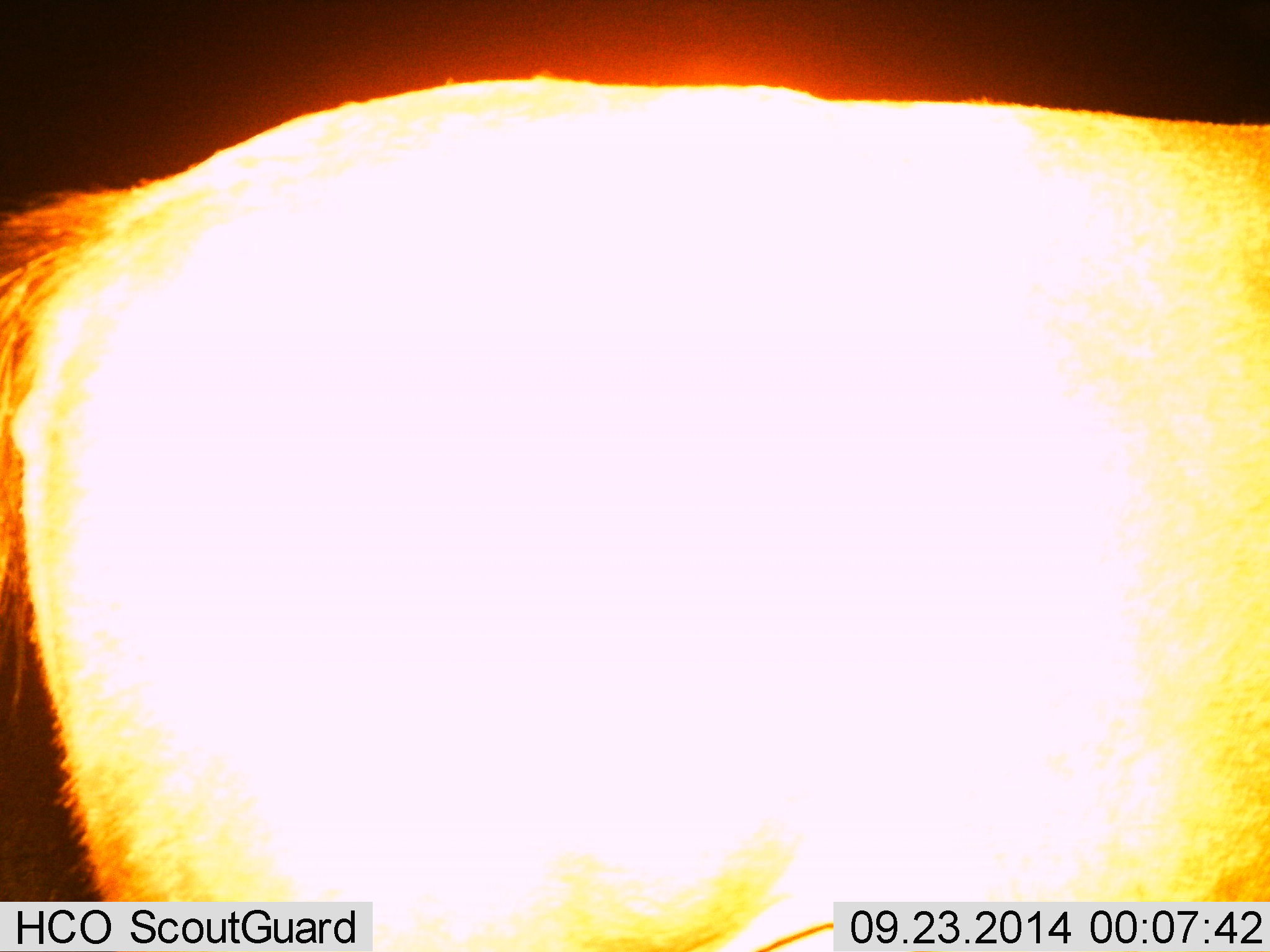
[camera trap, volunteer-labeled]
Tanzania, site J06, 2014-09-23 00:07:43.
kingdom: Animalia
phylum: Chordata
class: Mammalia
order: Artiodactyla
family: Bovidae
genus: Connochaetes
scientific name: Connochaetes taurinus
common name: blue wildebeest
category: wildebeest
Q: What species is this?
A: Wildebeest (blue wildebeest) (Connochaetes taurinus).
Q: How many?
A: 1.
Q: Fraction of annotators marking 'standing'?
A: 100%.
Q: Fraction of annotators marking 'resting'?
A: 0%.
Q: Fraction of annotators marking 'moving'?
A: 0%.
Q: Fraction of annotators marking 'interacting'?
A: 0%.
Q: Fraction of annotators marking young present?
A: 0%.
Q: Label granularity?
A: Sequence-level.